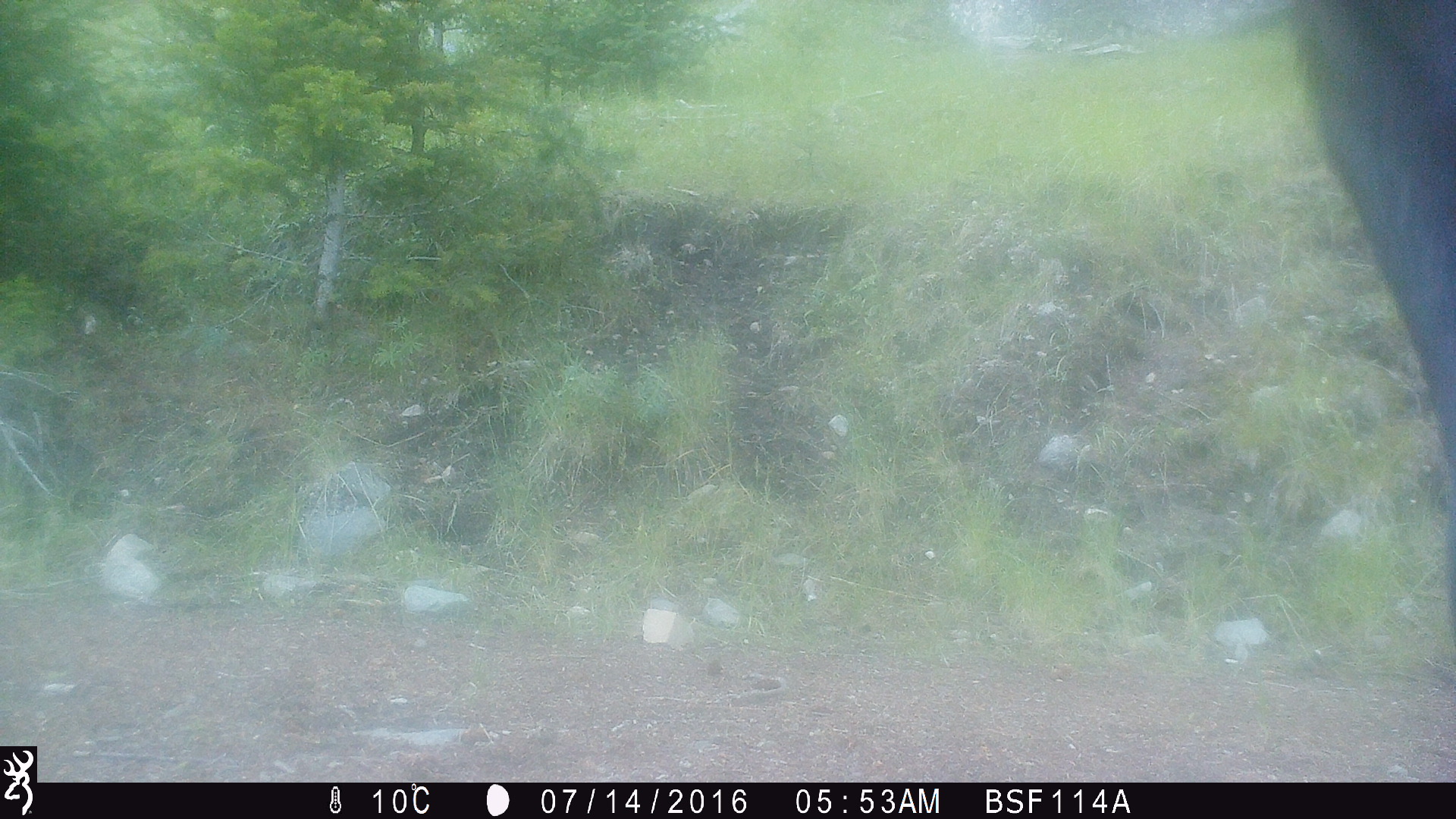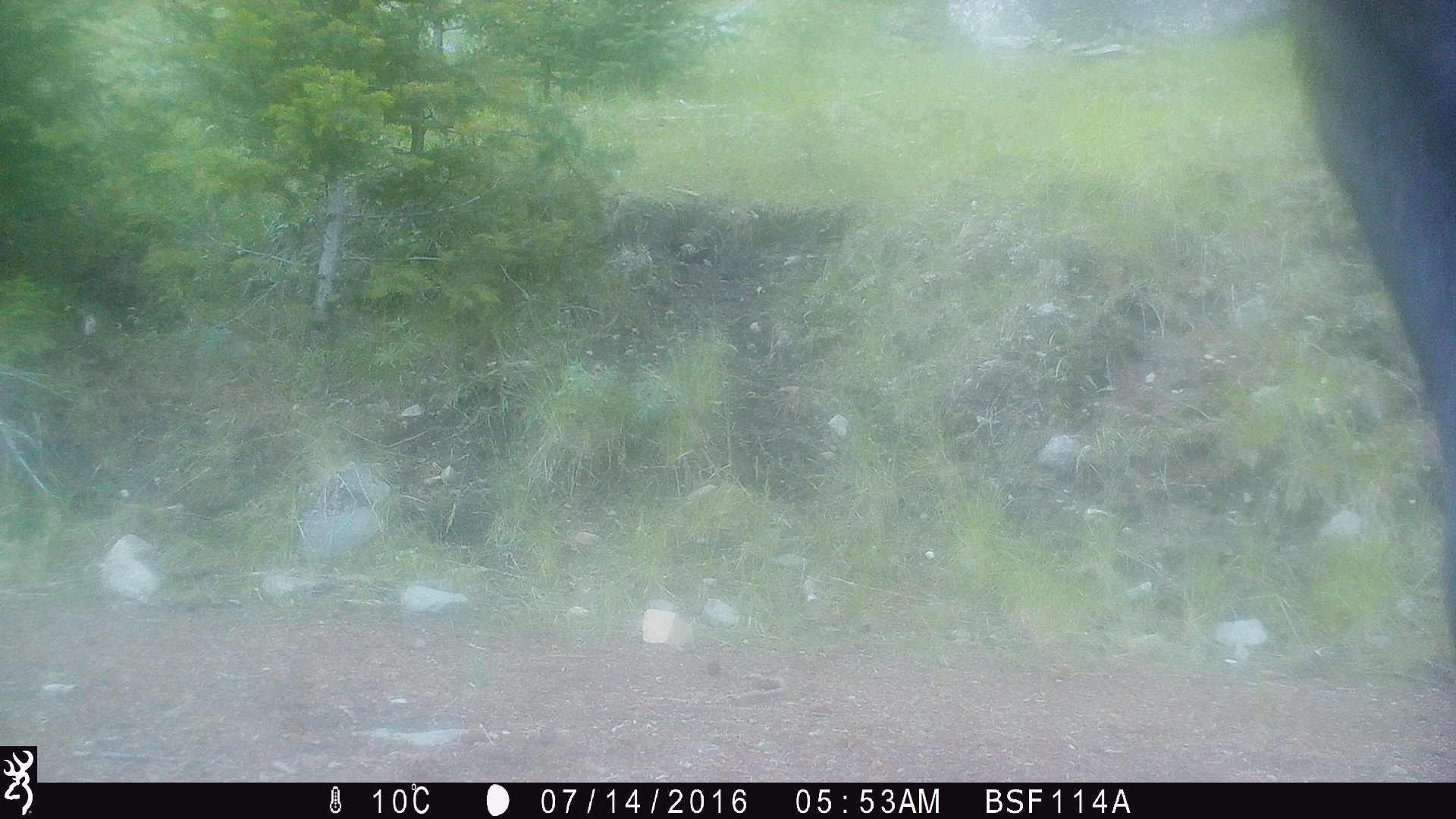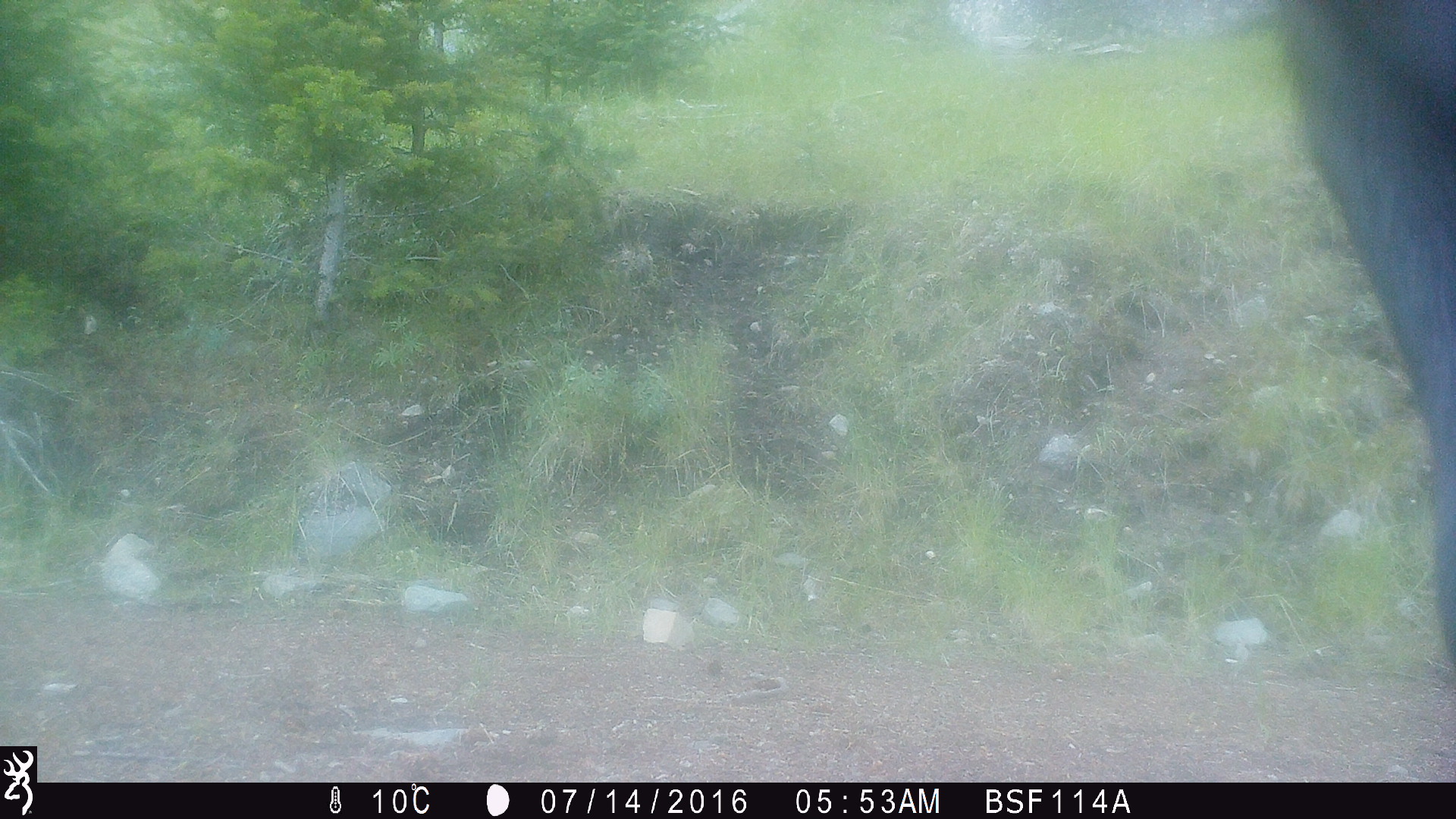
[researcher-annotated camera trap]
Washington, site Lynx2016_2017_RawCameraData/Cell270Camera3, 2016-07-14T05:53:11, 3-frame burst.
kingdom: Animalia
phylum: Chordata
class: Mammalia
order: Artiodactyla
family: Bovidae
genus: Bos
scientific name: Bos taurus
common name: domestic cattle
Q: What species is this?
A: Domestic cattle (Bos taurus).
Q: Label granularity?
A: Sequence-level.